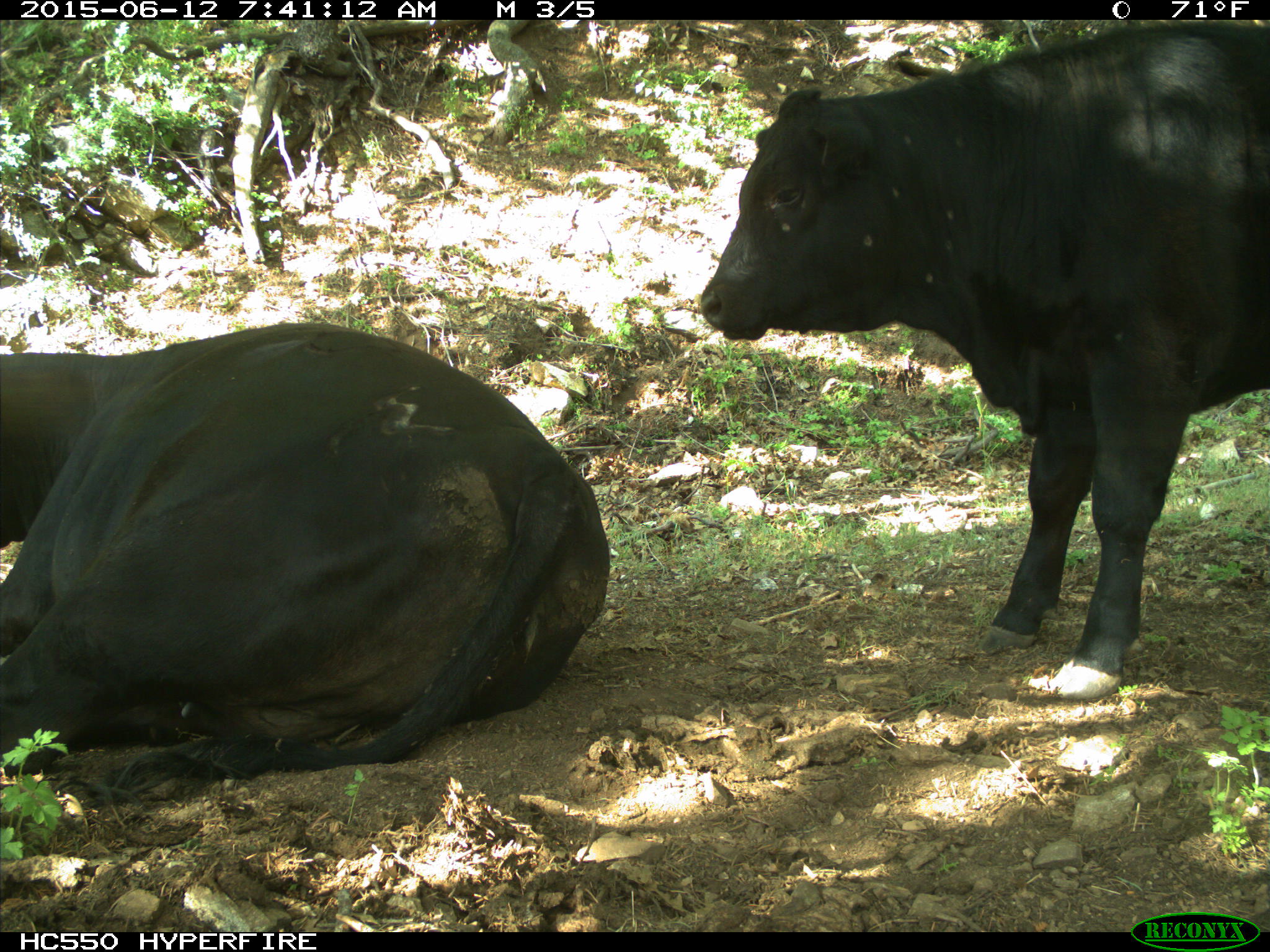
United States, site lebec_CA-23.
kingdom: Animalia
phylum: Chordata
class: Mammalia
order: Artiodactyla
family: Bovidae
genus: Bos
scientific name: Bos taurus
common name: domestic cow